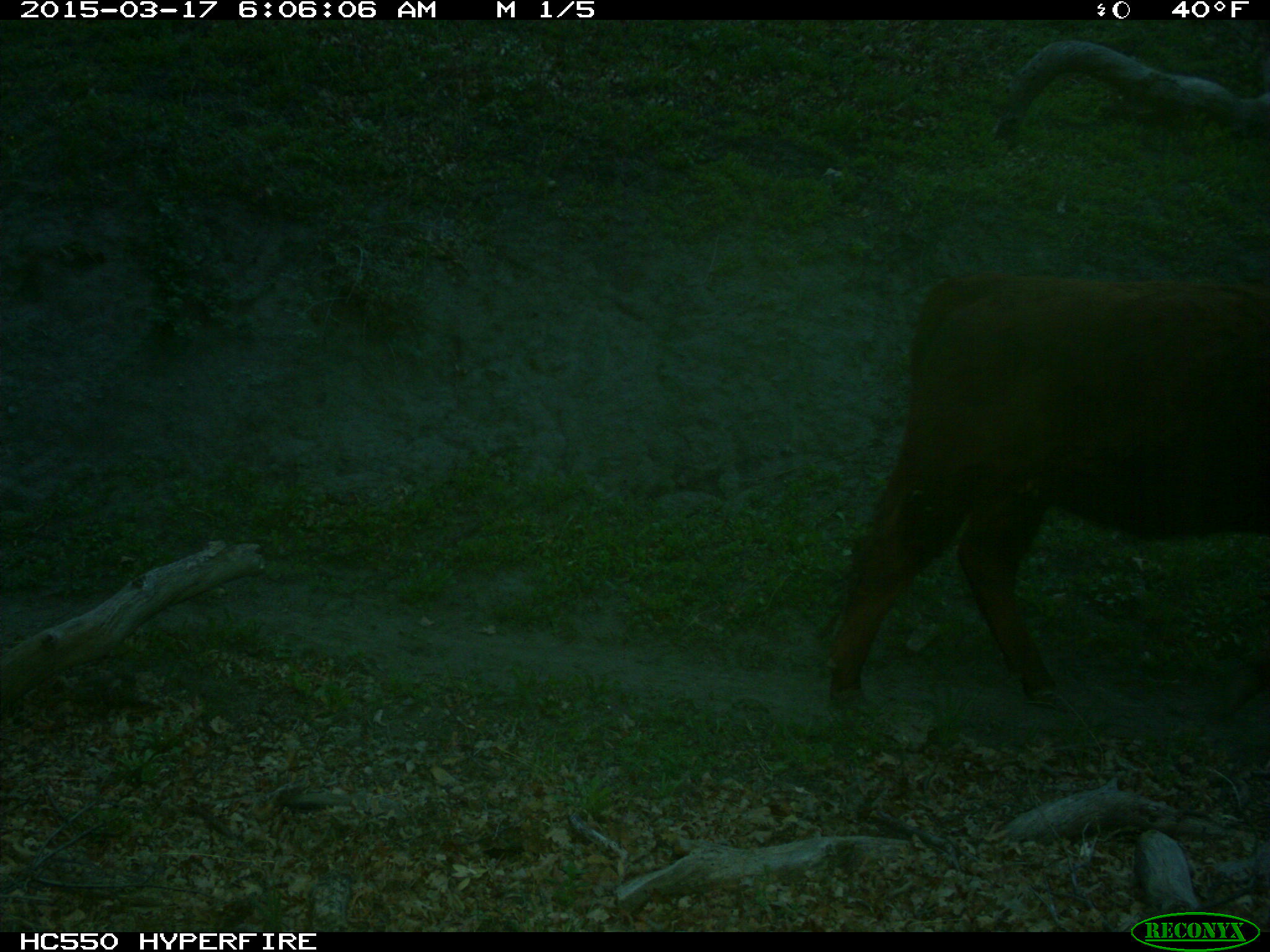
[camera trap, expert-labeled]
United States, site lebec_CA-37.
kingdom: Animalia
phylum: Chordata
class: Mammalia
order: Artiodactyla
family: Bovidae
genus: Bos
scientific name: Bos taurus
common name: domestic cow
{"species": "Bos taurus (domestic cow)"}